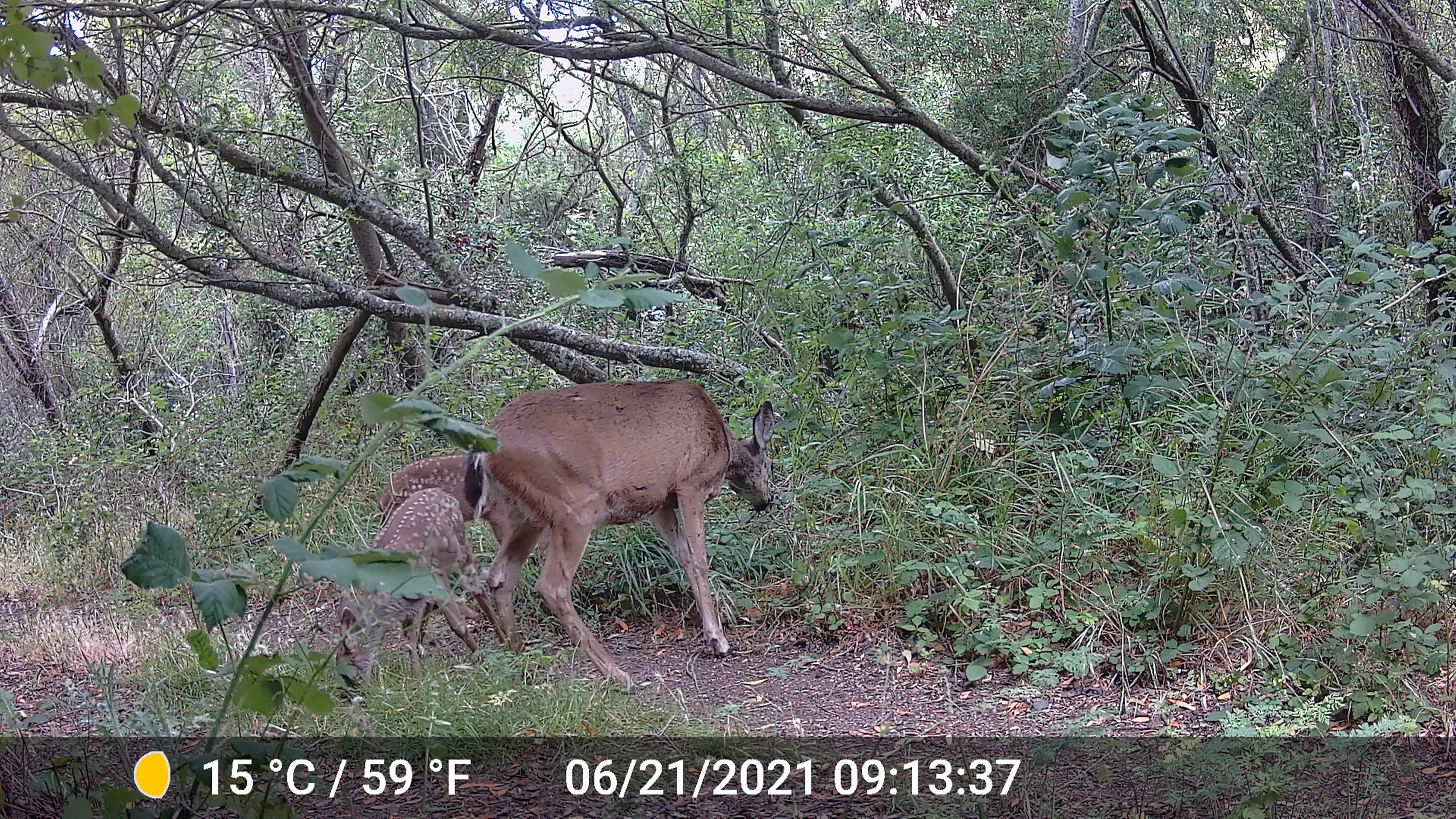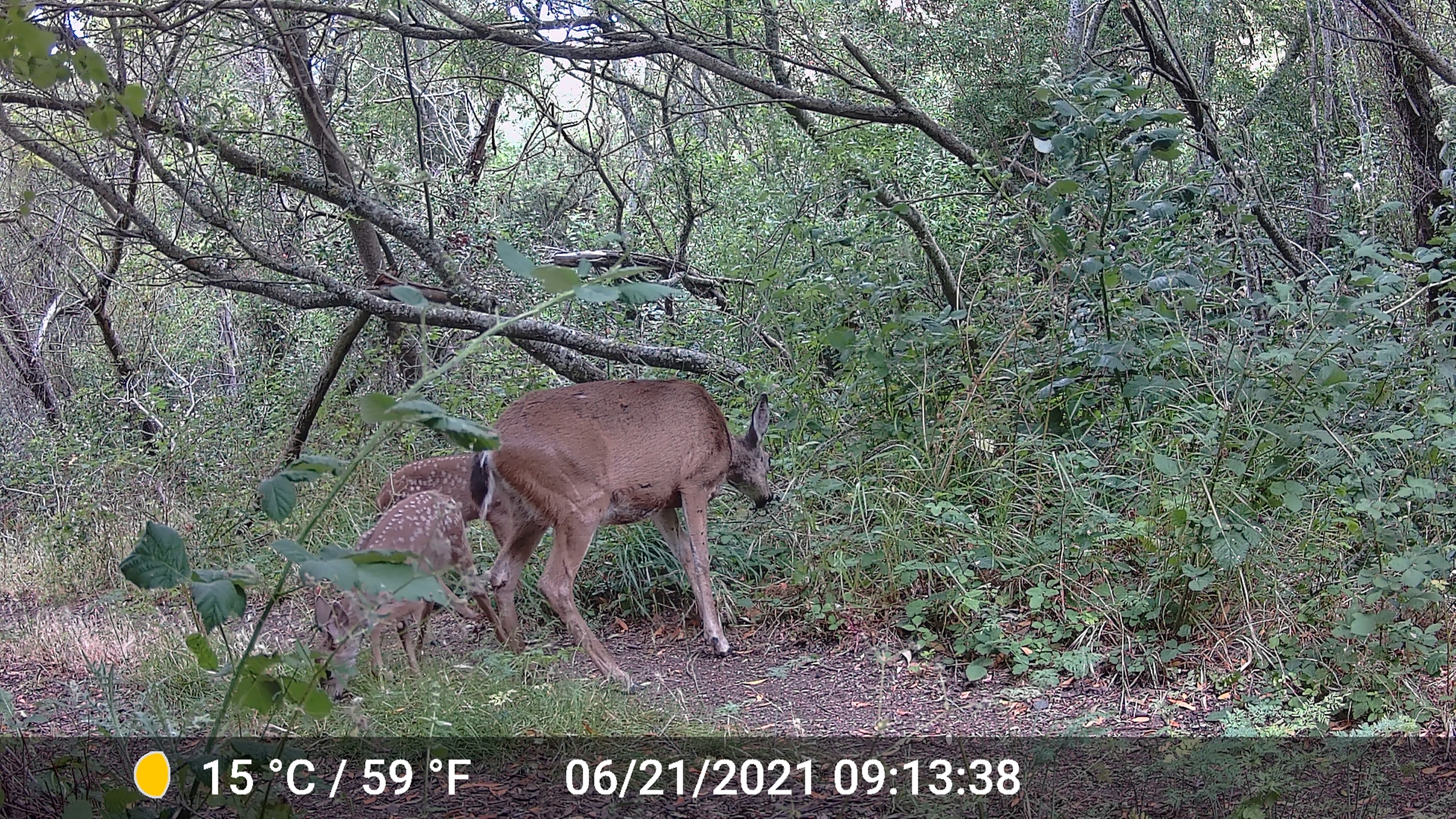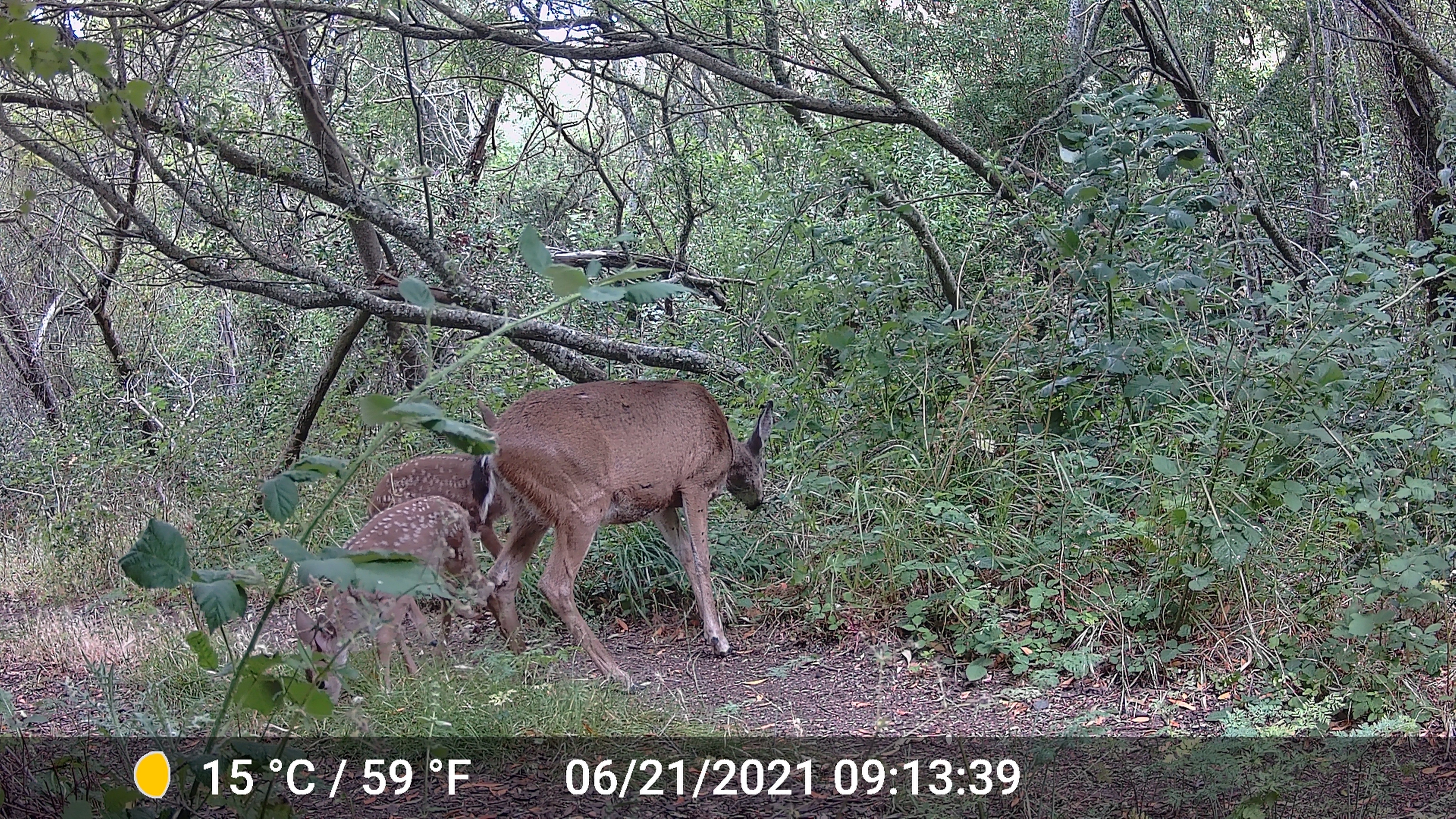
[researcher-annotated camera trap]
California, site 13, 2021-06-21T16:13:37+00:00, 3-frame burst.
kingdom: Animalia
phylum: Chordata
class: Mammalia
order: Artiodactyla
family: Cervidae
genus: Odocoileus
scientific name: Odocoileus hemionus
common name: mule deer